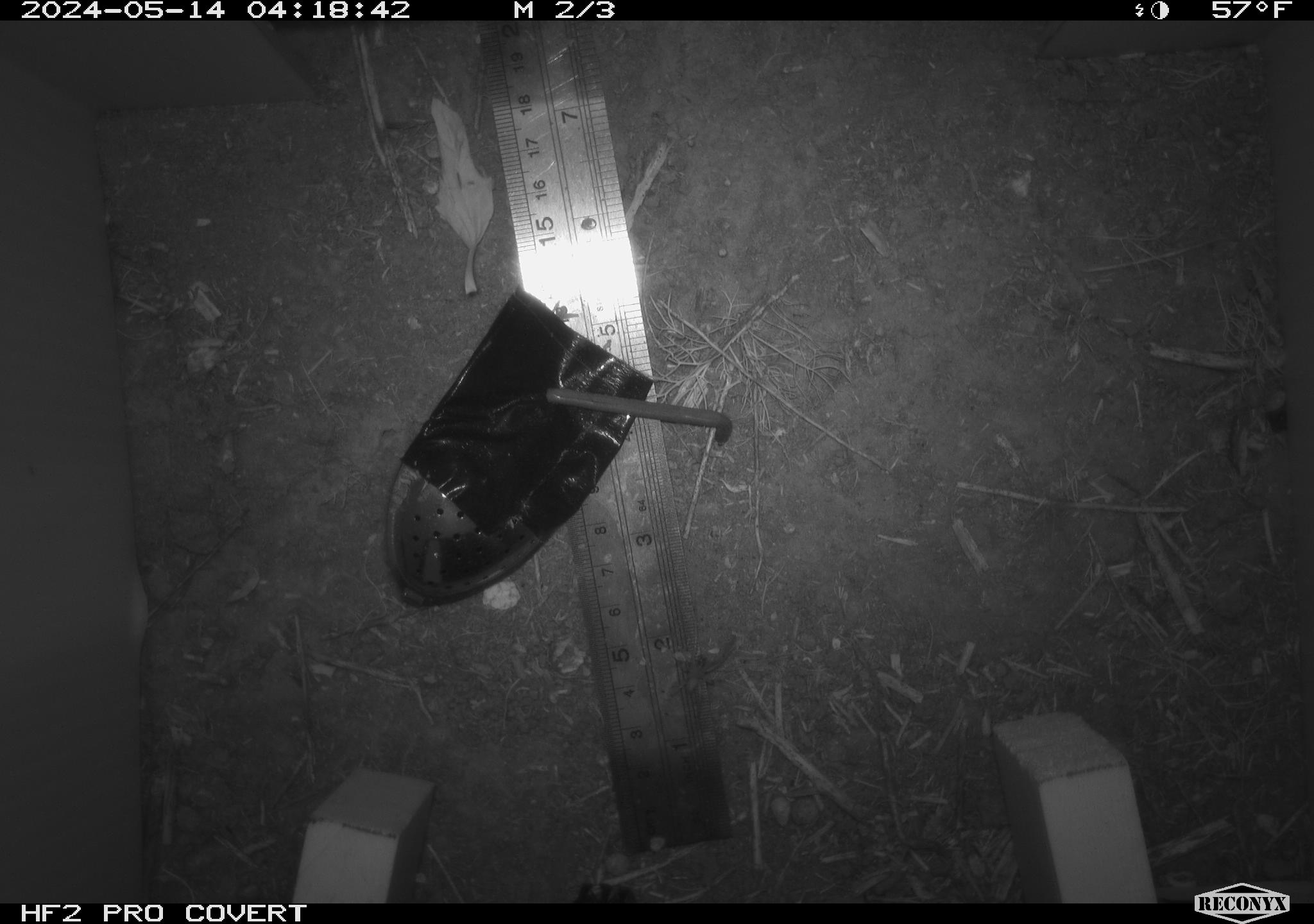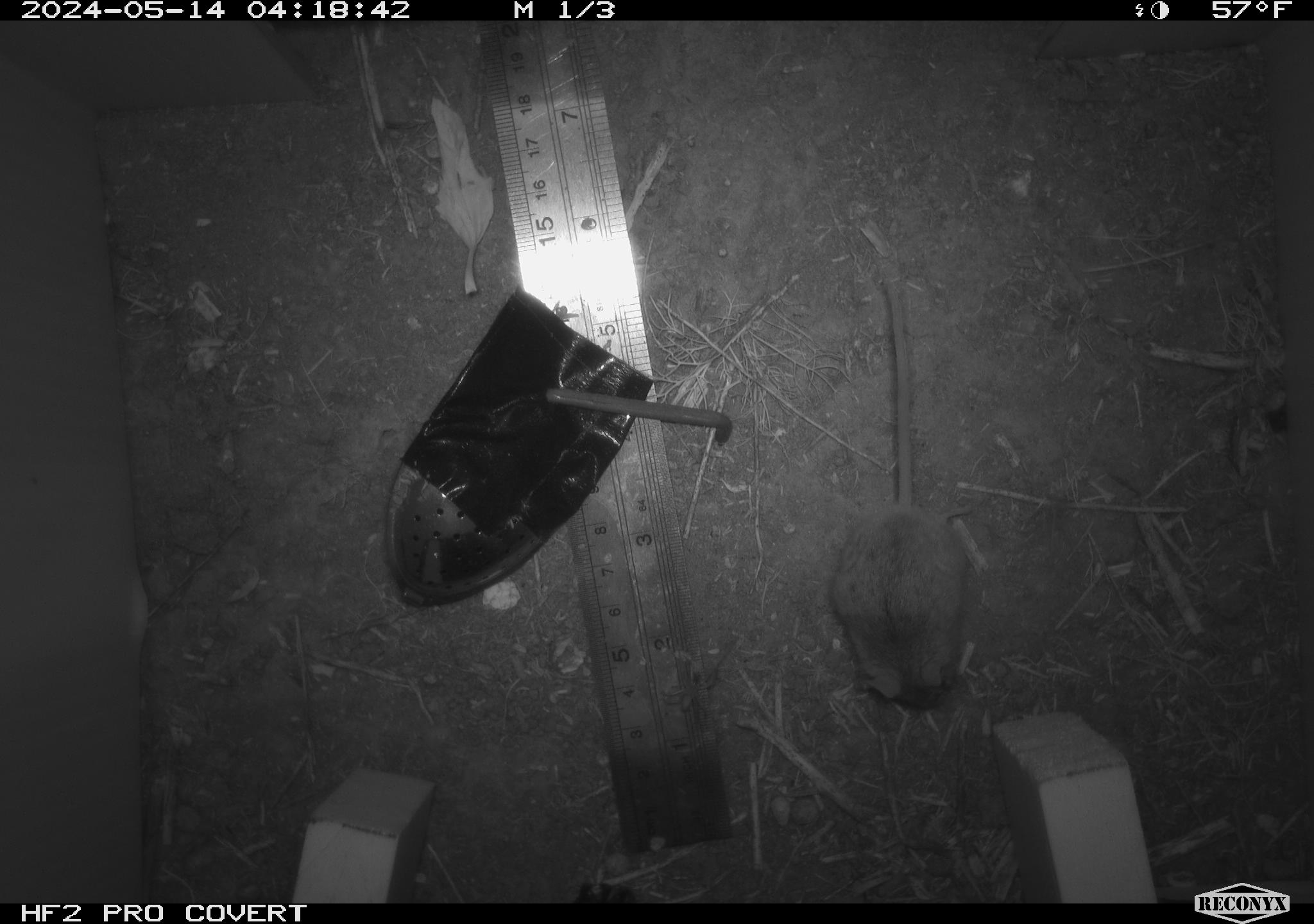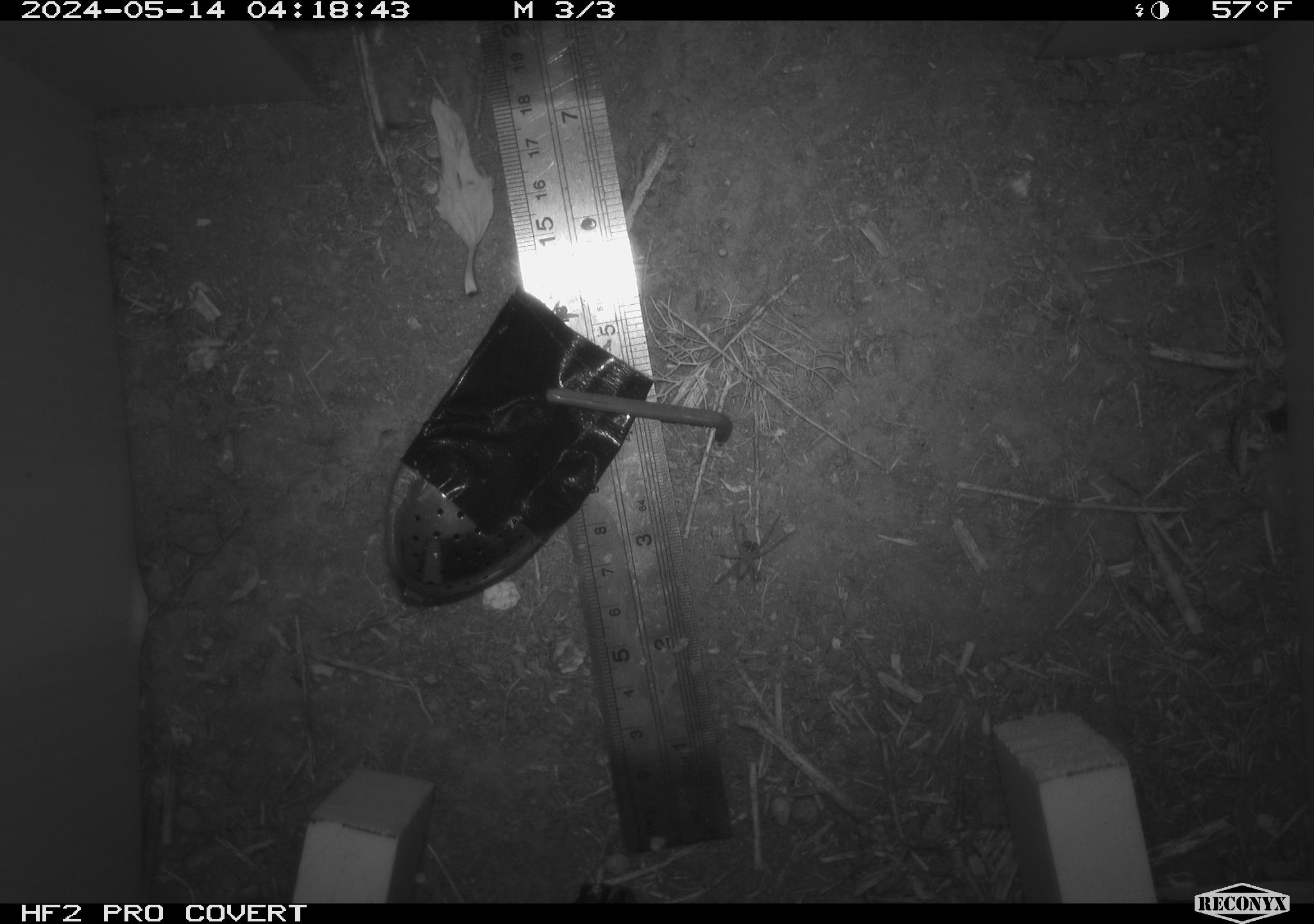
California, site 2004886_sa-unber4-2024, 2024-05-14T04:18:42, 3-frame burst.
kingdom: Animalia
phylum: Chordata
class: Mammalia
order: Rodentia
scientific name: Rodentia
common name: mouse species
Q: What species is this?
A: Mouse species (Rodentia).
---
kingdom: Animalia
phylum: Arthropoda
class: Arachnida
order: Araneae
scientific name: Araneae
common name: spider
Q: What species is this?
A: Spider (Araneae).